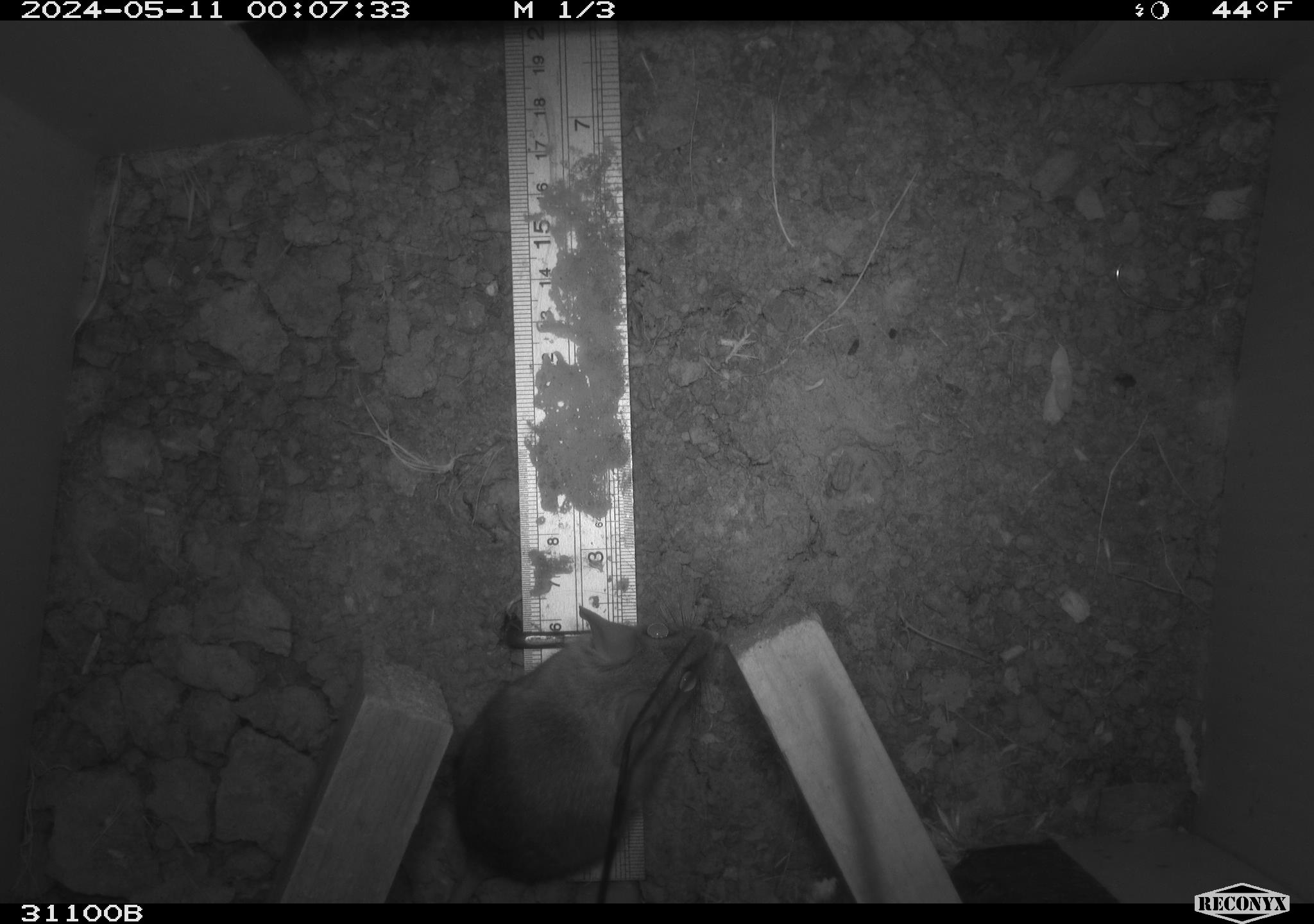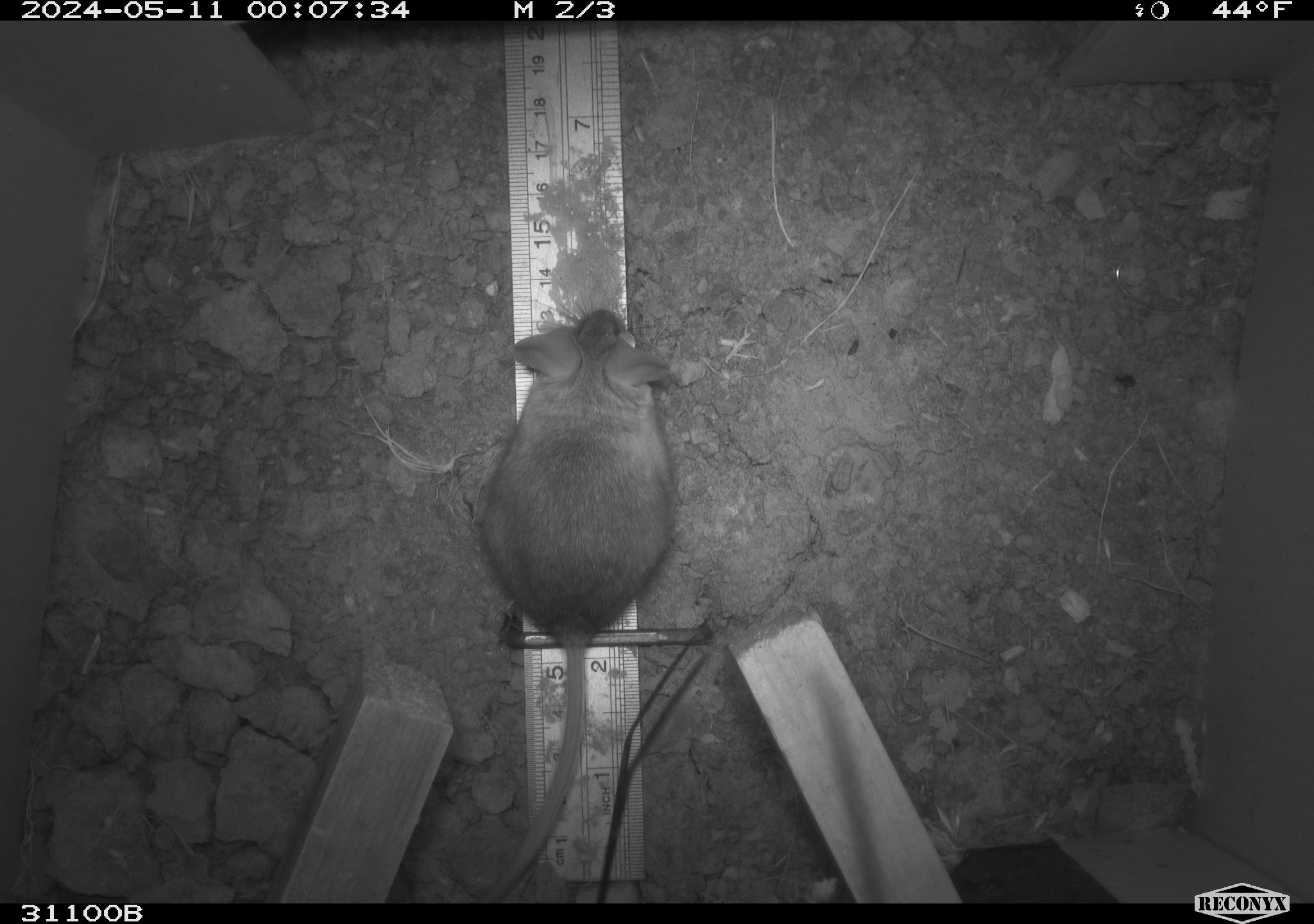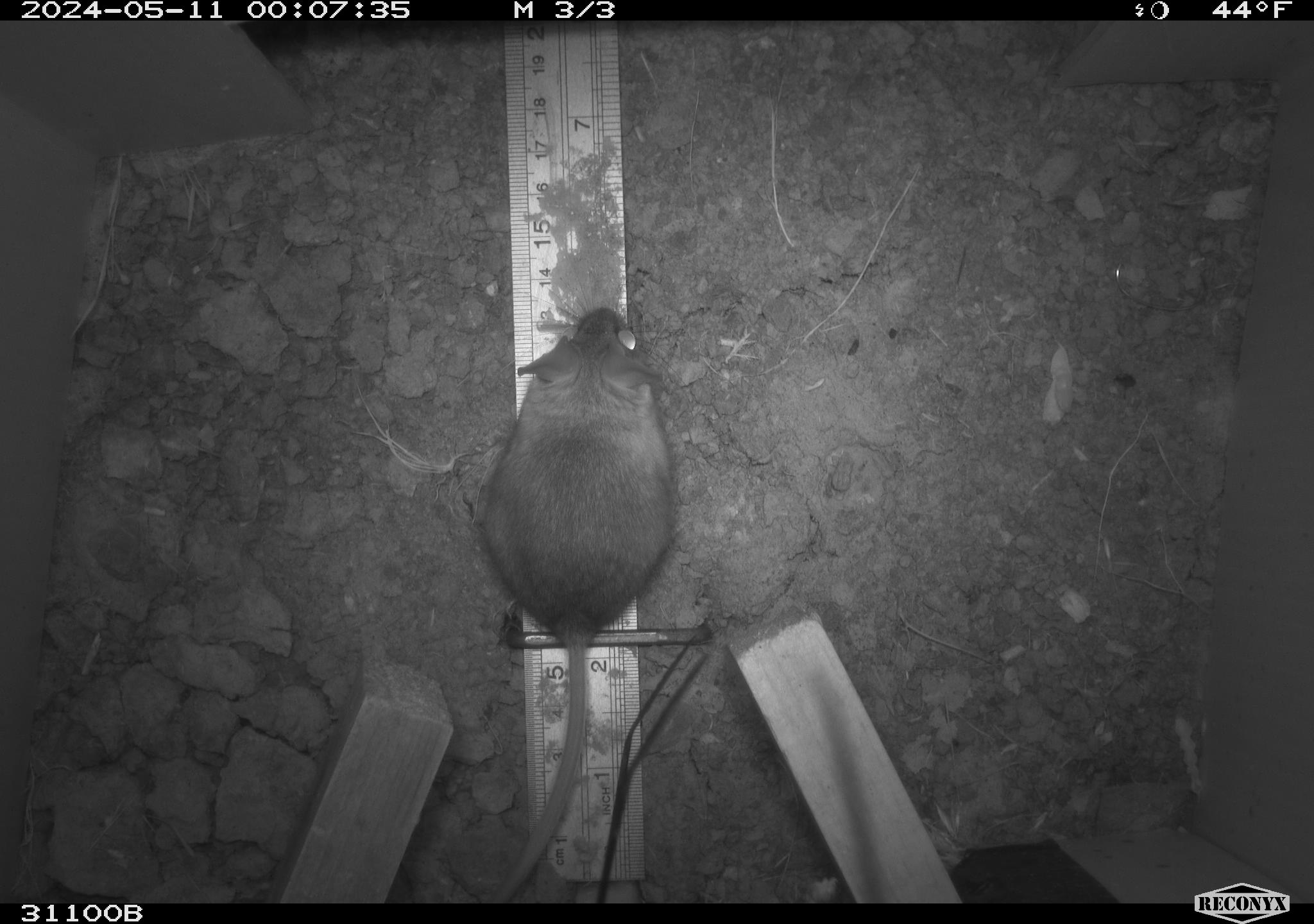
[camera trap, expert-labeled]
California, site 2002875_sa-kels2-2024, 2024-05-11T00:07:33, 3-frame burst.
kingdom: Animalia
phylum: Chordata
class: Mammalia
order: Rodentia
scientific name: Rodentia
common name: rodent